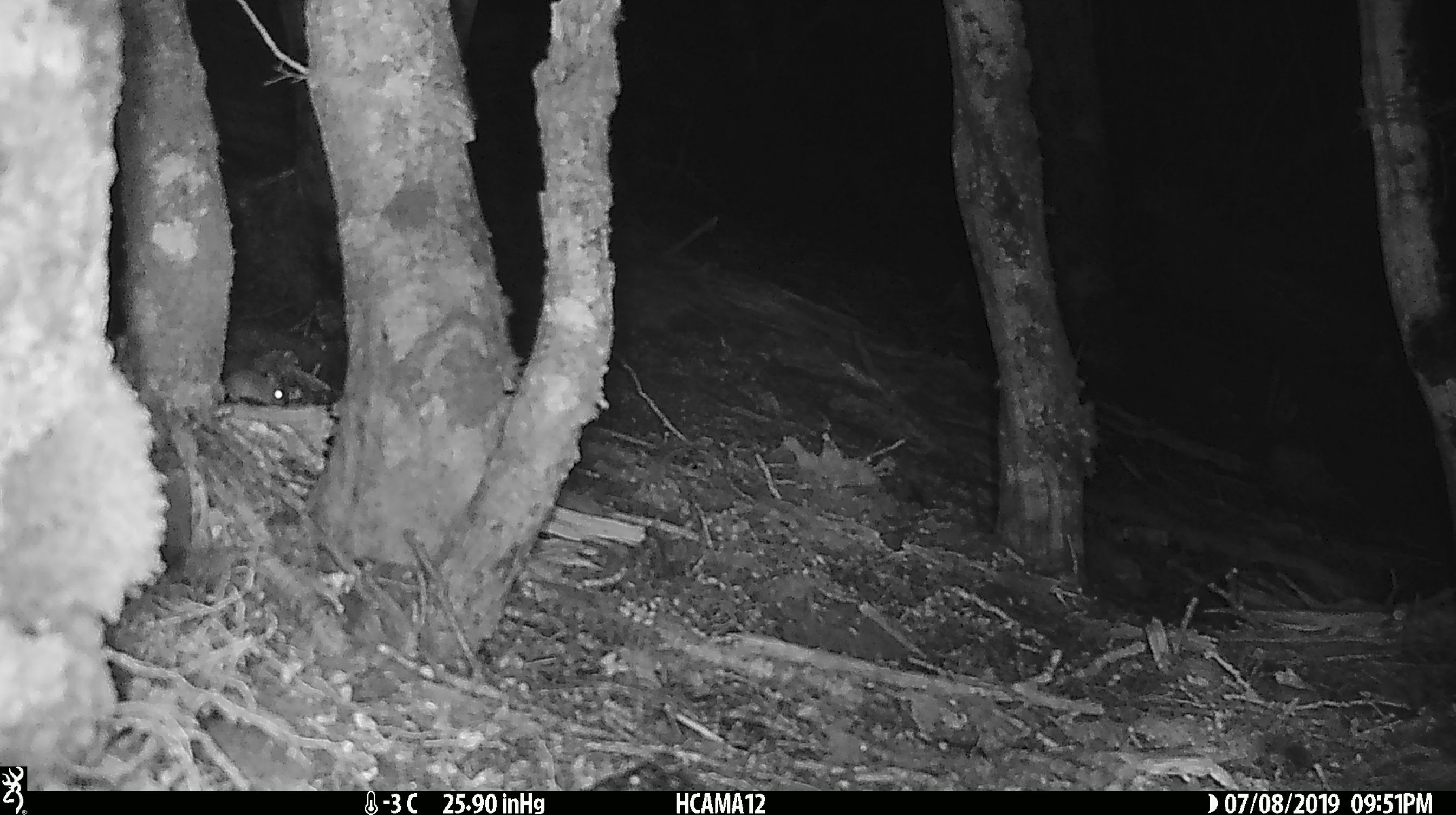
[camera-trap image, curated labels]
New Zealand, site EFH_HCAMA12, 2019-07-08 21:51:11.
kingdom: Animalia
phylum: Chordata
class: Mammalia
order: Rodentia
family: Muridae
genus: Mus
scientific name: Mus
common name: mouse